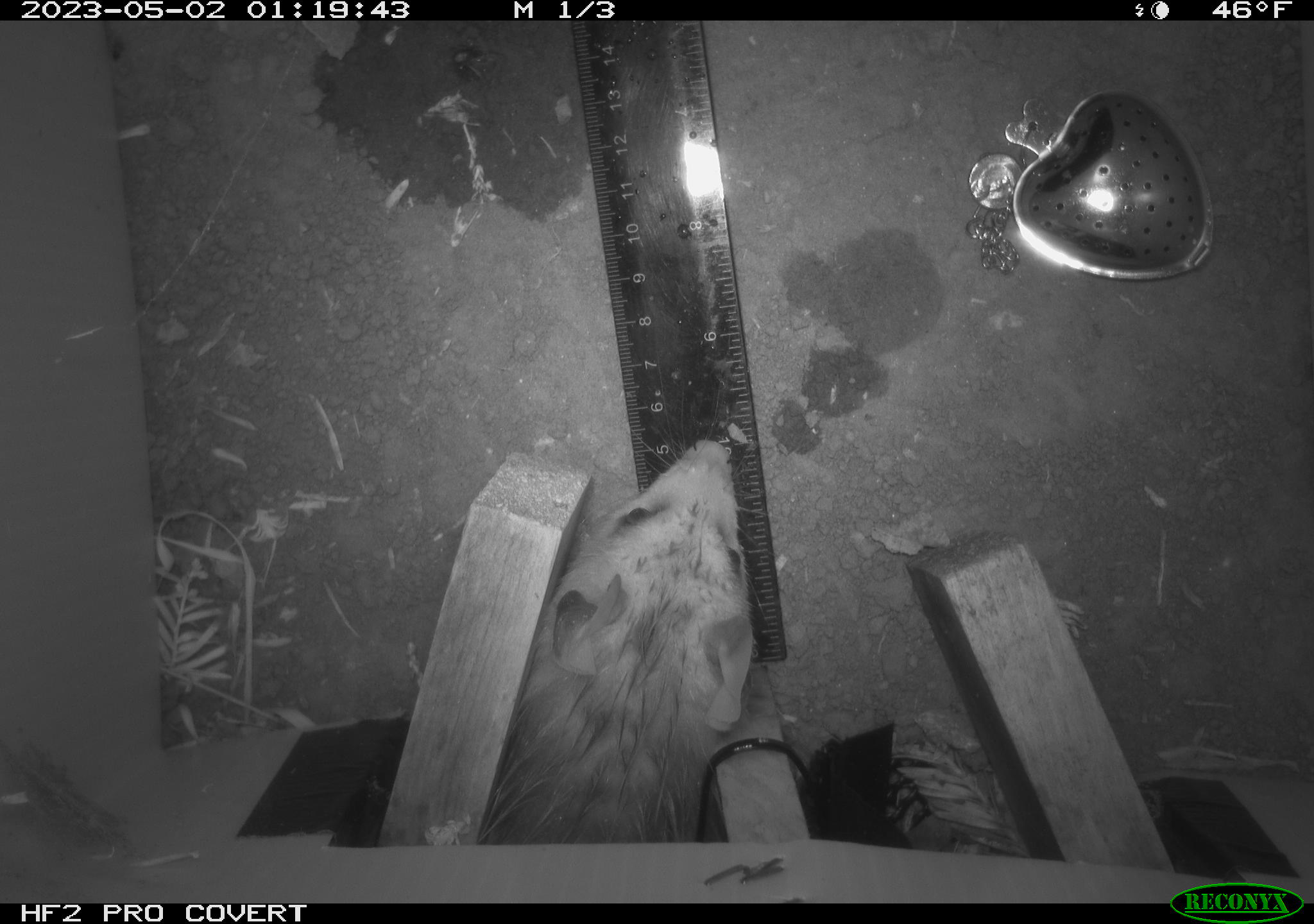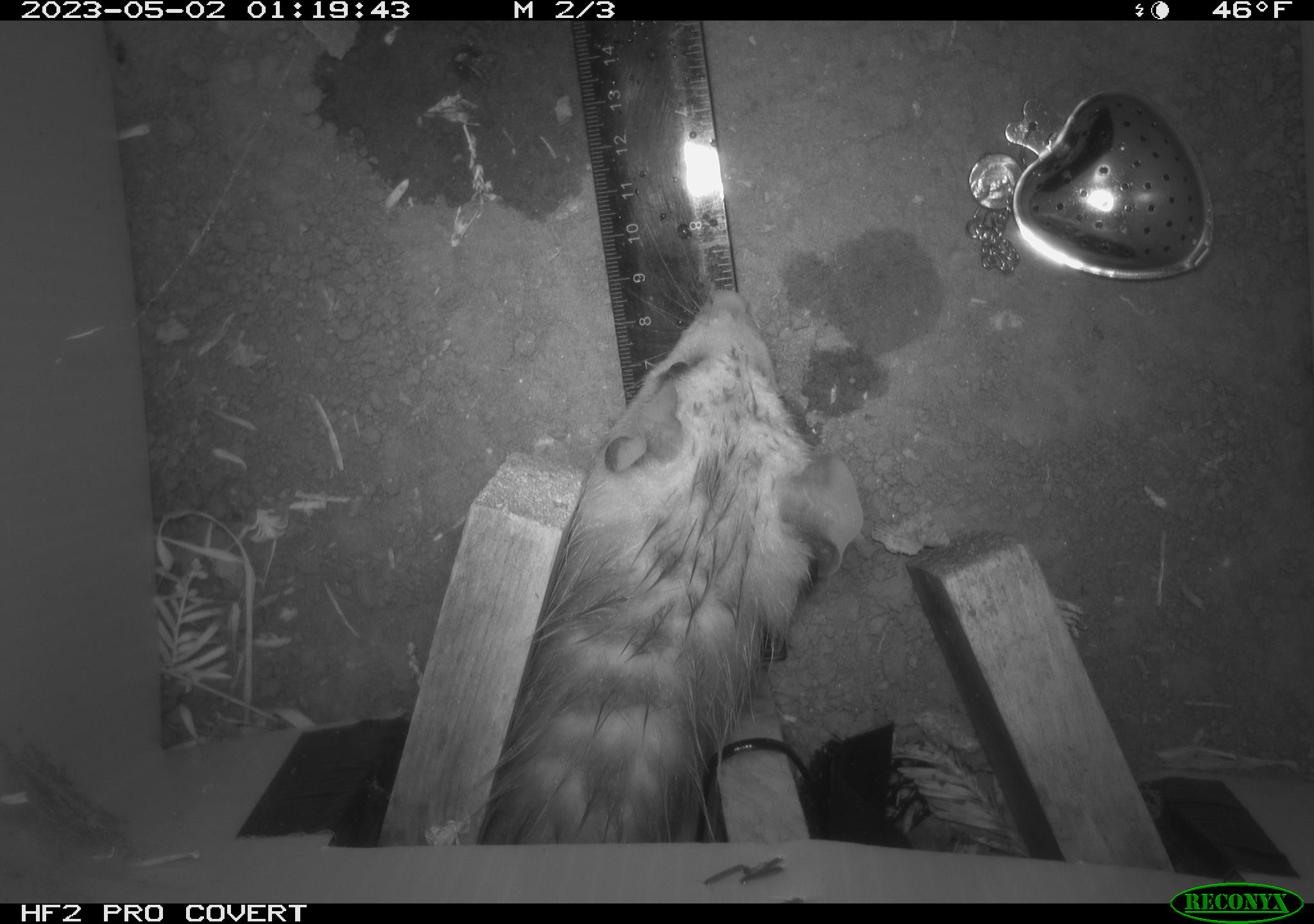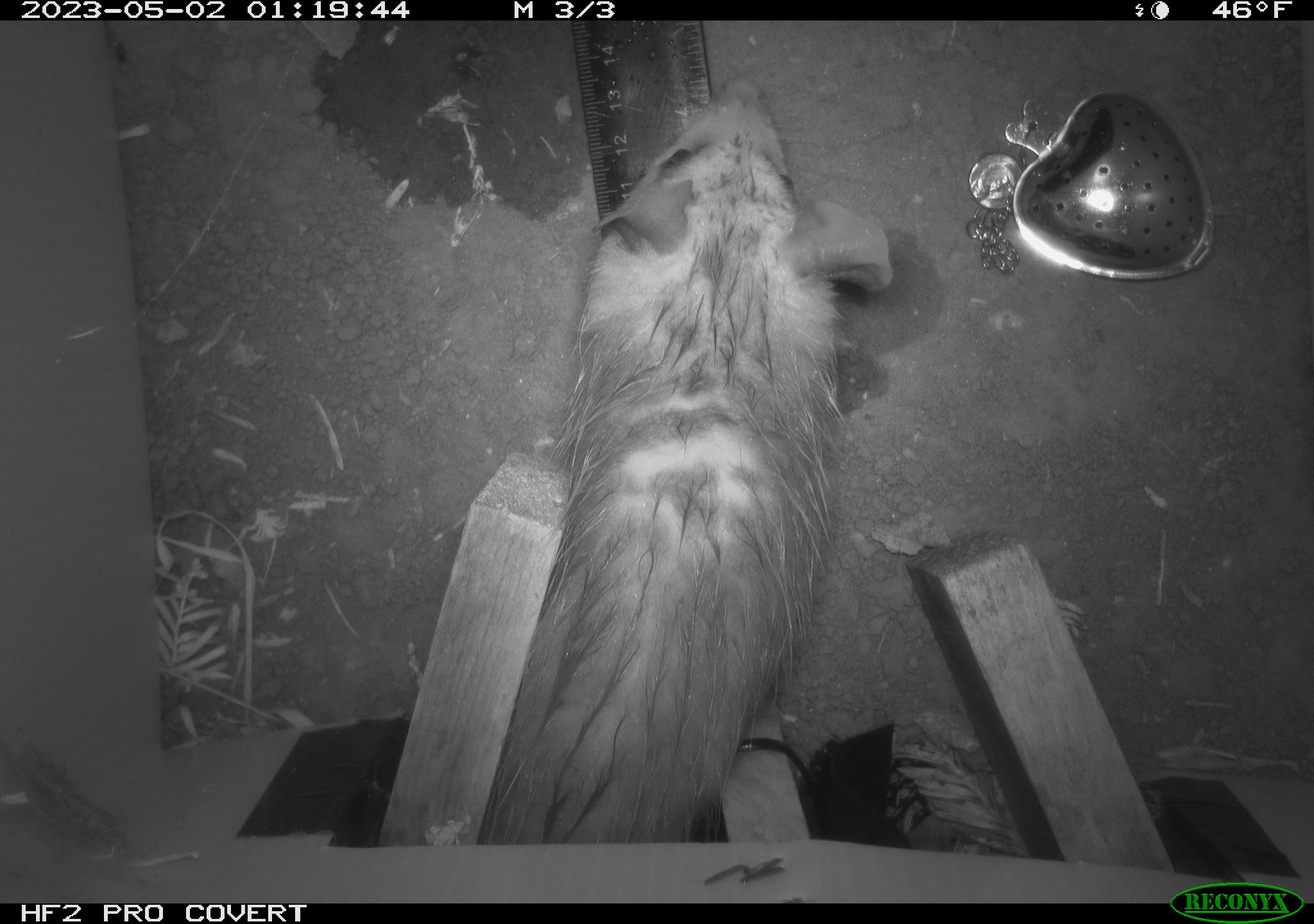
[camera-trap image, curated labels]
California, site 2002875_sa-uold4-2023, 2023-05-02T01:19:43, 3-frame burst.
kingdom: Animalia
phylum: Chordata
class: Mammalia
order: Didelphimorphia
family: Didelphidae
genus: Didelphis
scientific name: Didelphis virginiana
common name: virginia opossum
Virginia opossum (Didelphis virginiana).